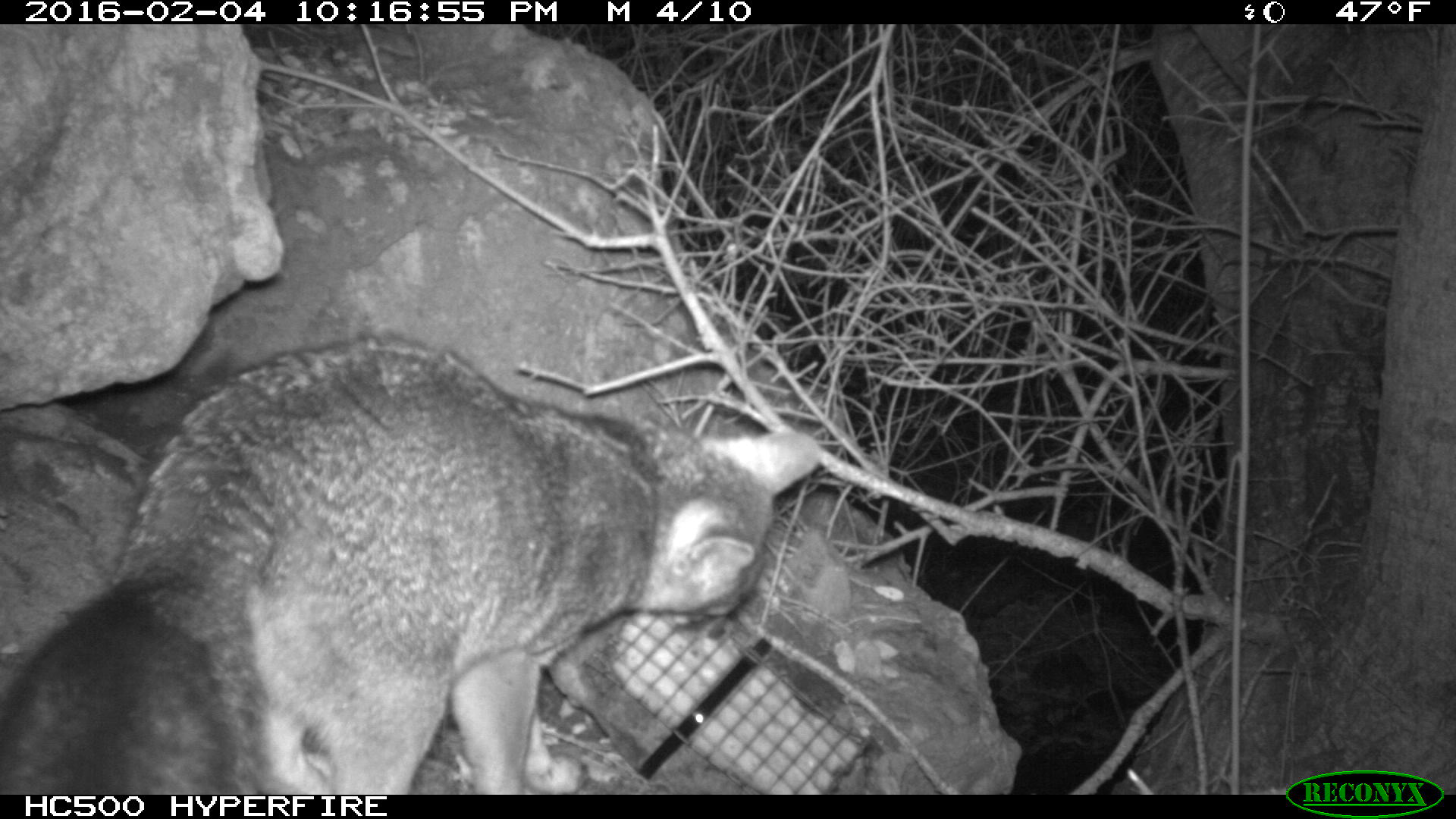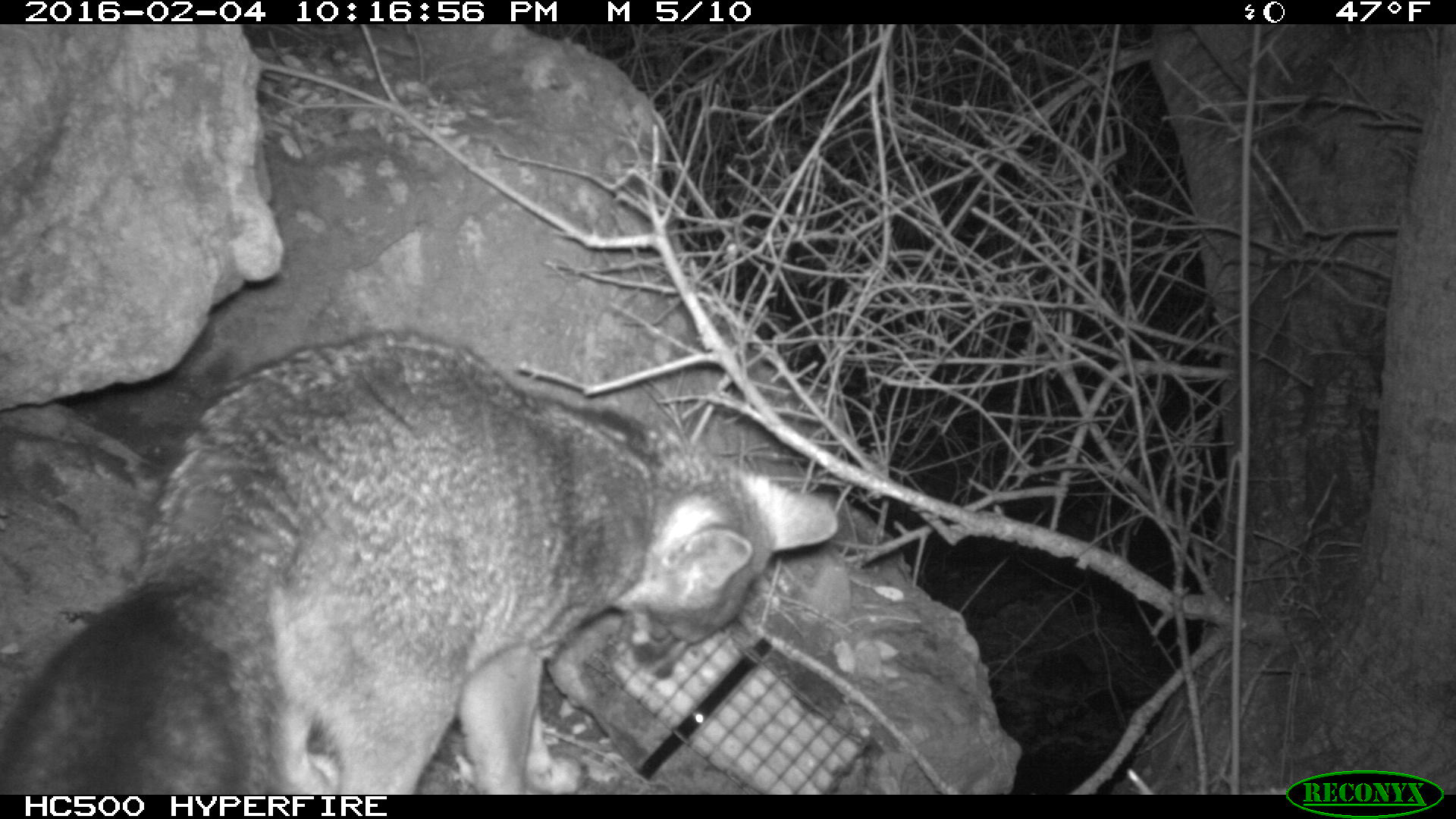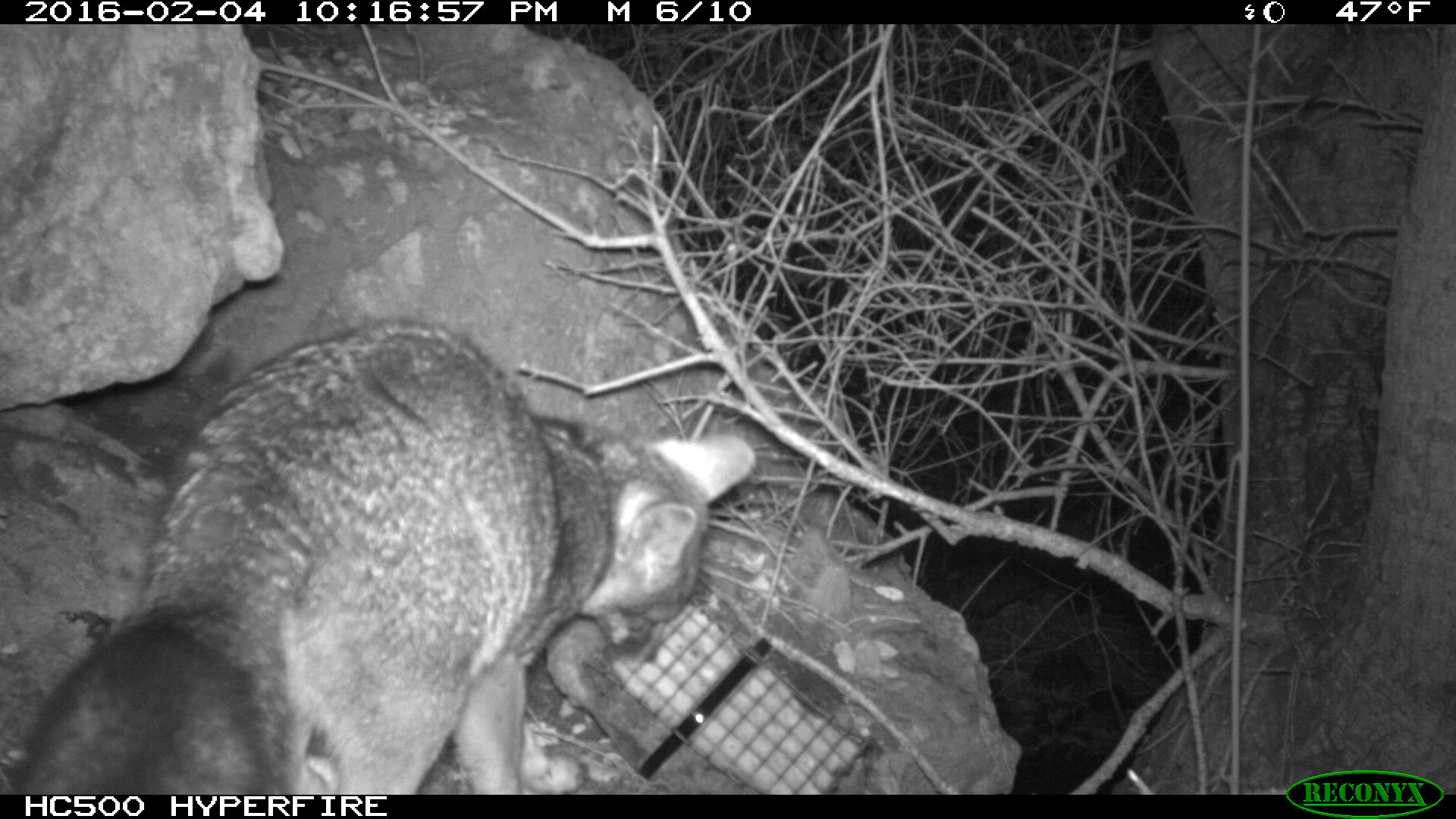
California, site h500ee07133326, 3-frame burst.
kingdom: Animalia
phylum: Chordata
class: Mammalia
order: Carnivora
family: Canidae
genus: Urocyon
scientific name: Urocyon littoralis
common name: island fox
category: fox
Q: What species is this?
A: Fox (island fox) (Urocyon littoralis).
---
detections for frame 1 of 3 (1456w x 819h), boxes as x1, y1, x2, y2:
fox: 0, 334, 822, 795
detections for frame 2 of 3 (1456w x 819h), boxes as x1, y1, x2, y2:
fox: 0, 331, 839, 794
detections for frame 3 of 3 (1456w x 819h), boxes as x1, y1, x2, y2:
fox: 0, 316, 755, 792